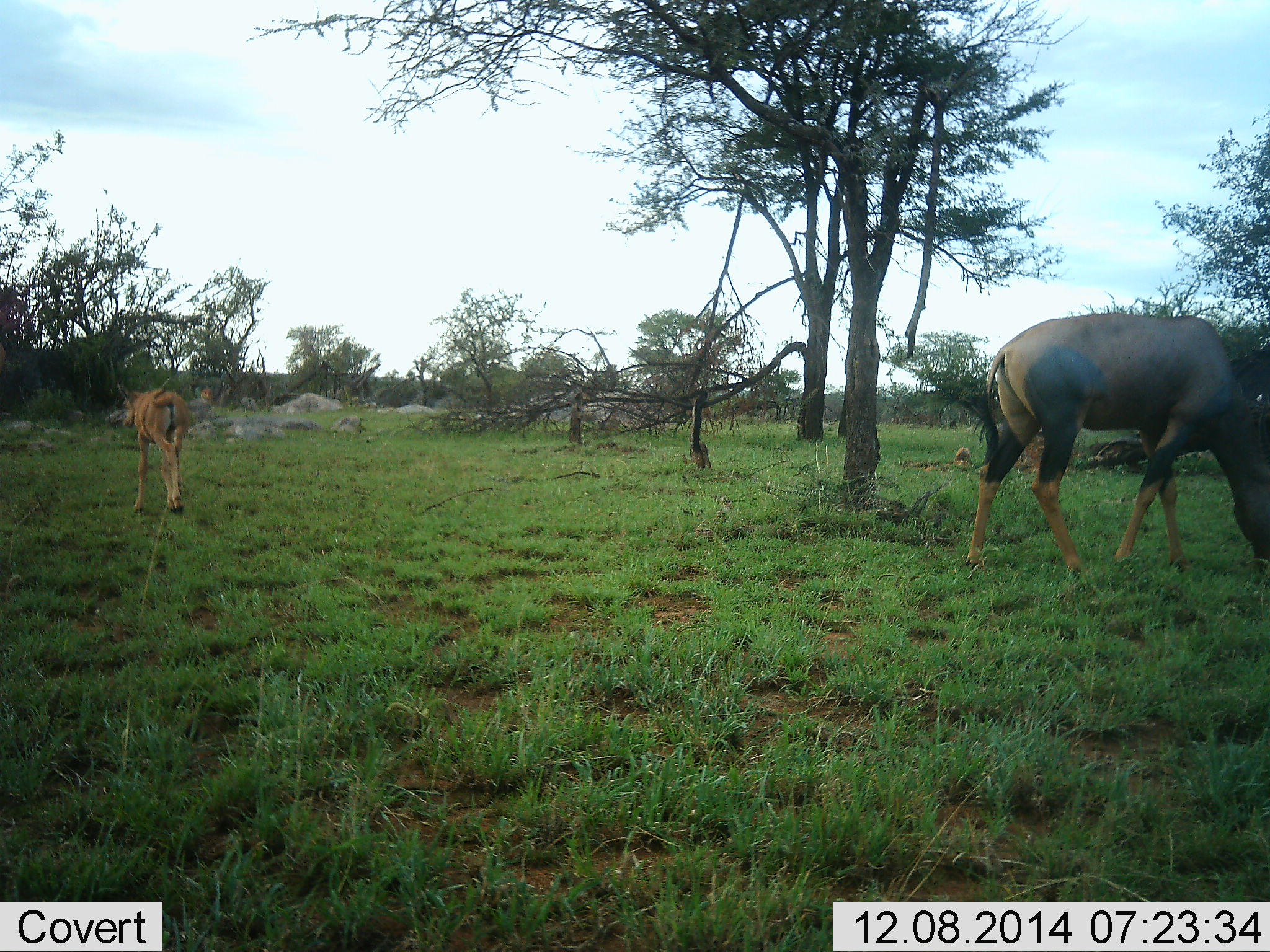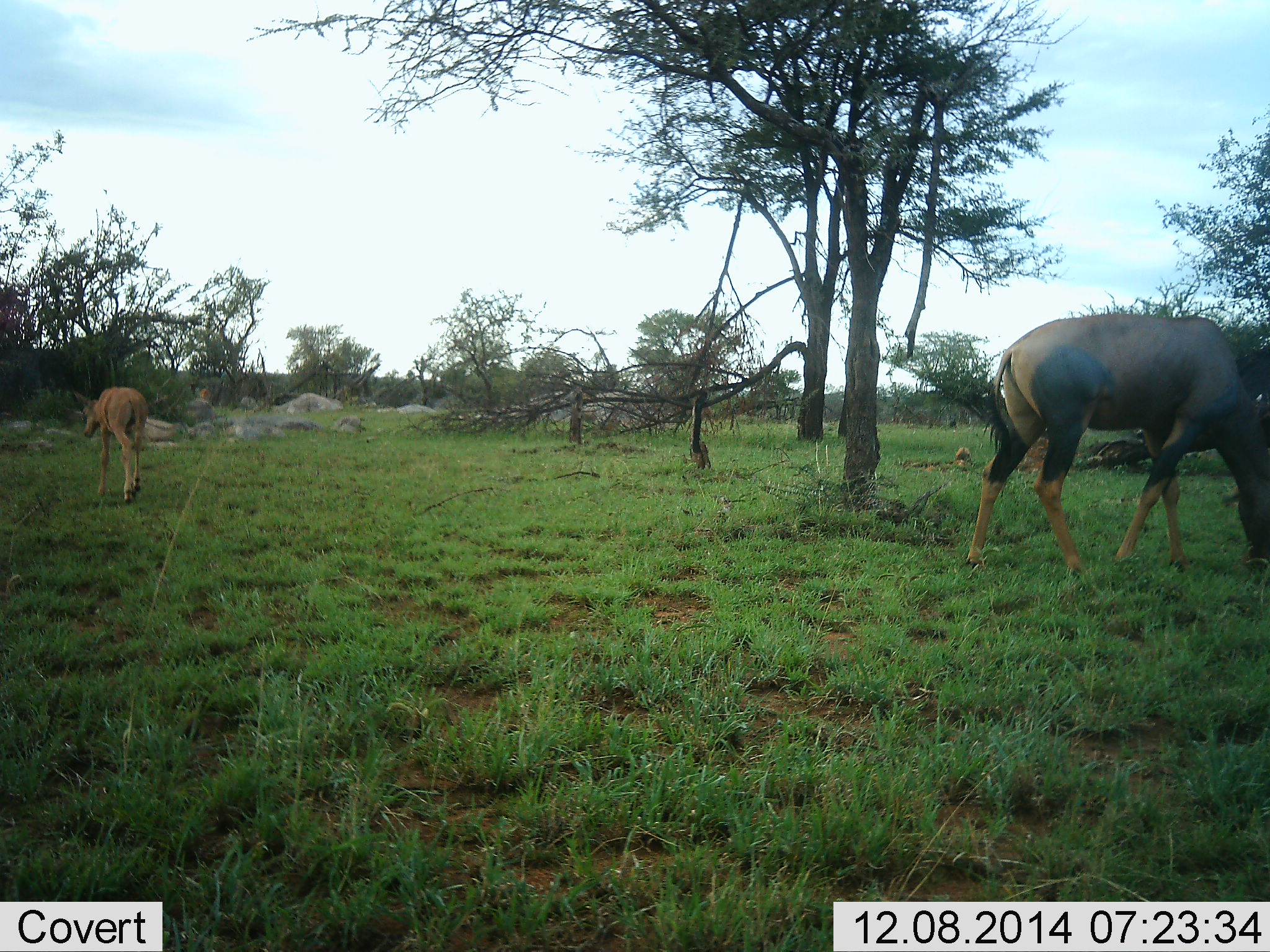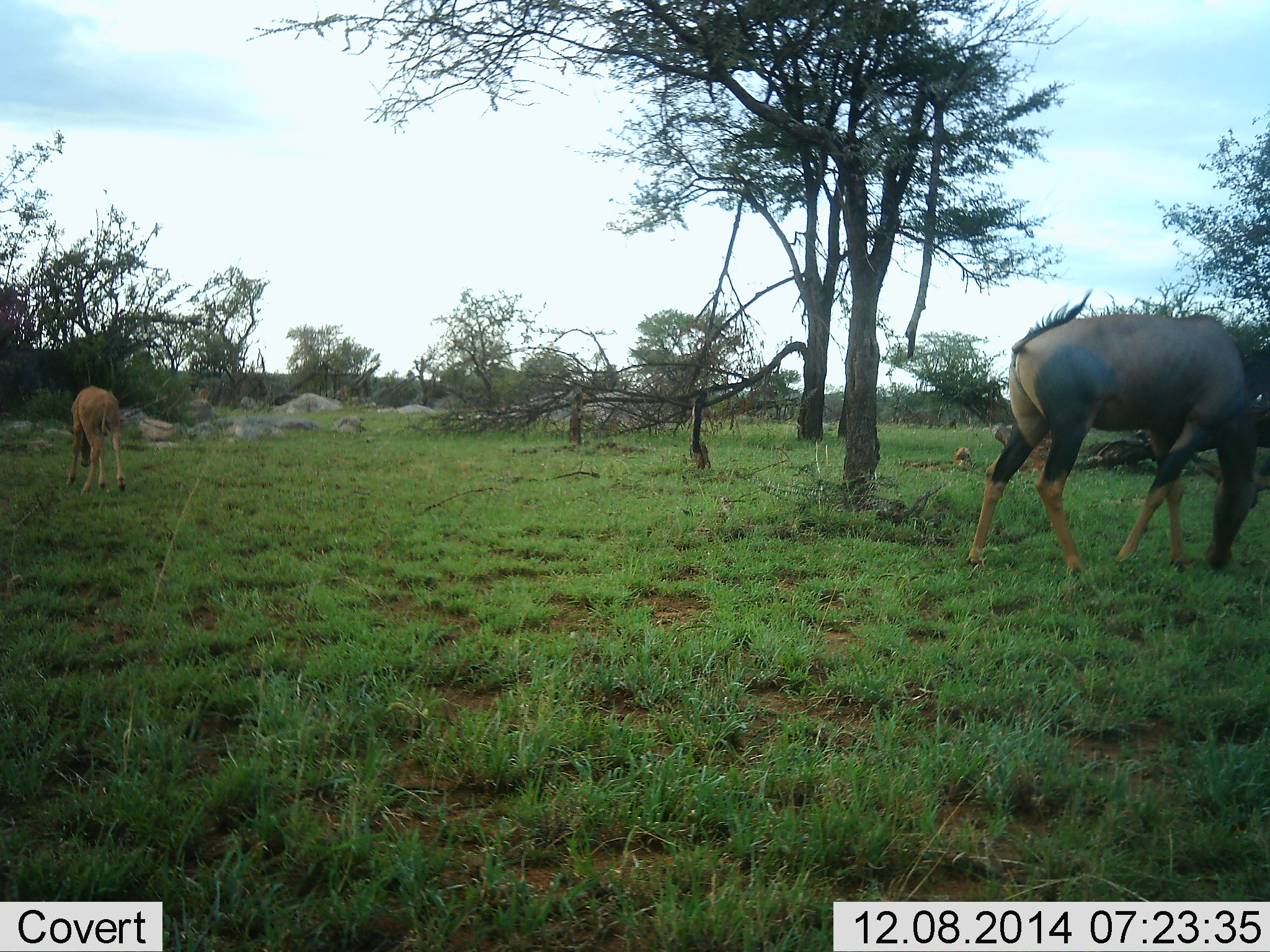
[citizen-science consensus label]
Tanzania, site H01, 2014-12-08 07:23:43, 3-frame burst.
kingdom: Animalia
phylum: Chordata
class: Mammalia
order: Artiodactyla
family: Bovidae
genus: Damaliscus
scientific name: Damaliscus lunatus jimela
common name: topi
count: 2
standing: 17%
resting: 0%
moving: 50%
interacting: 0%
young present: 58%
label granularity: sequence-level